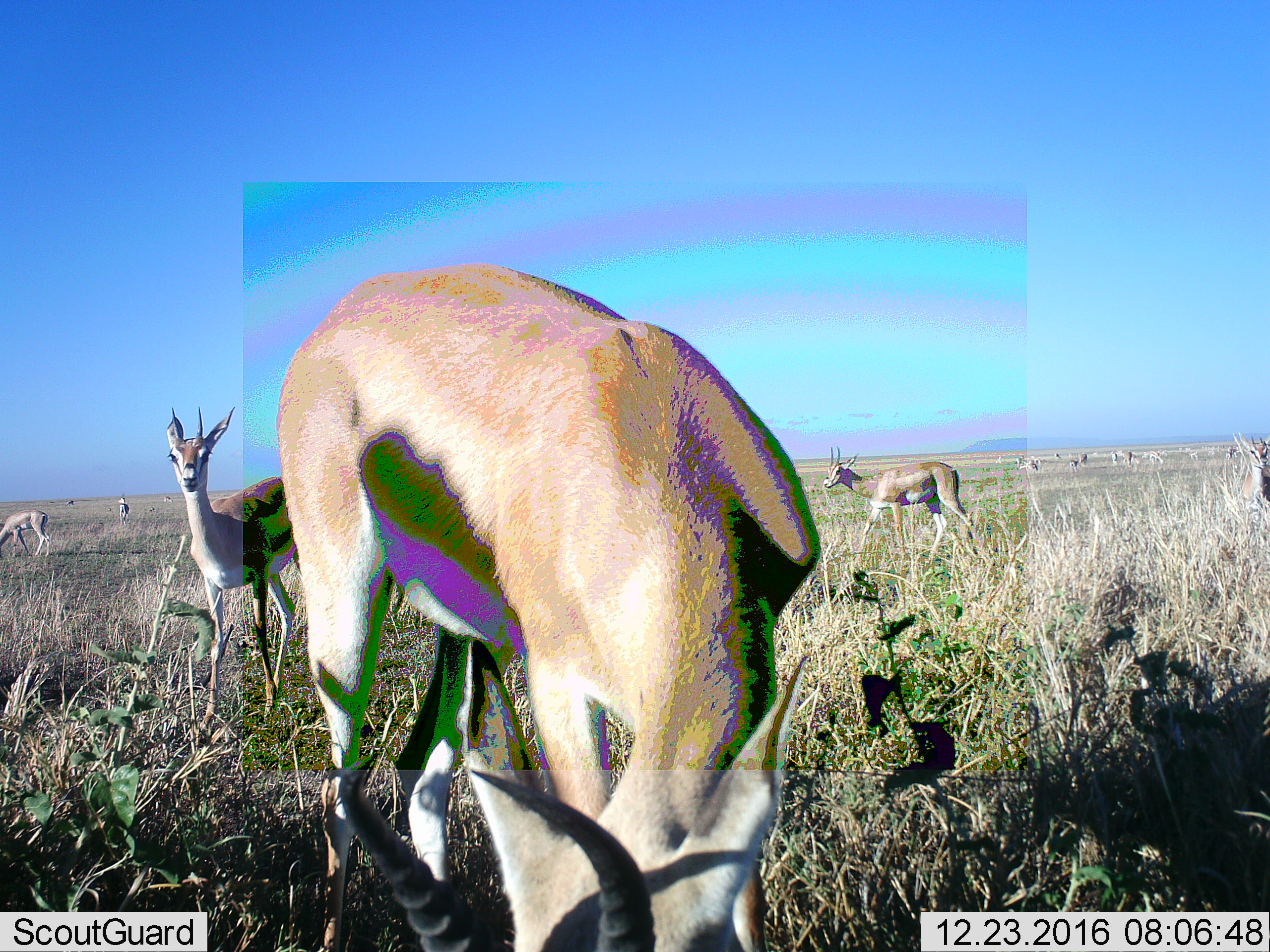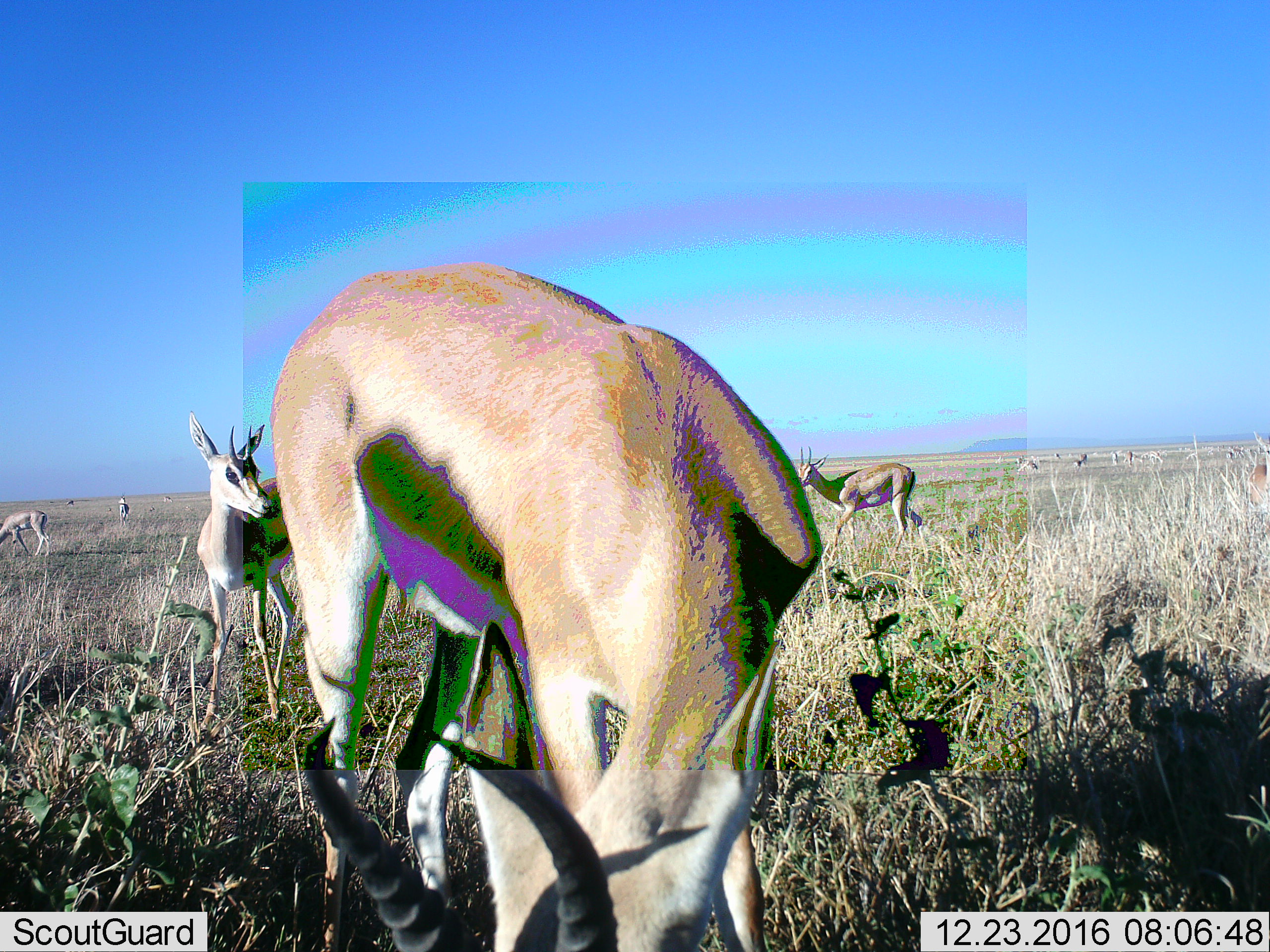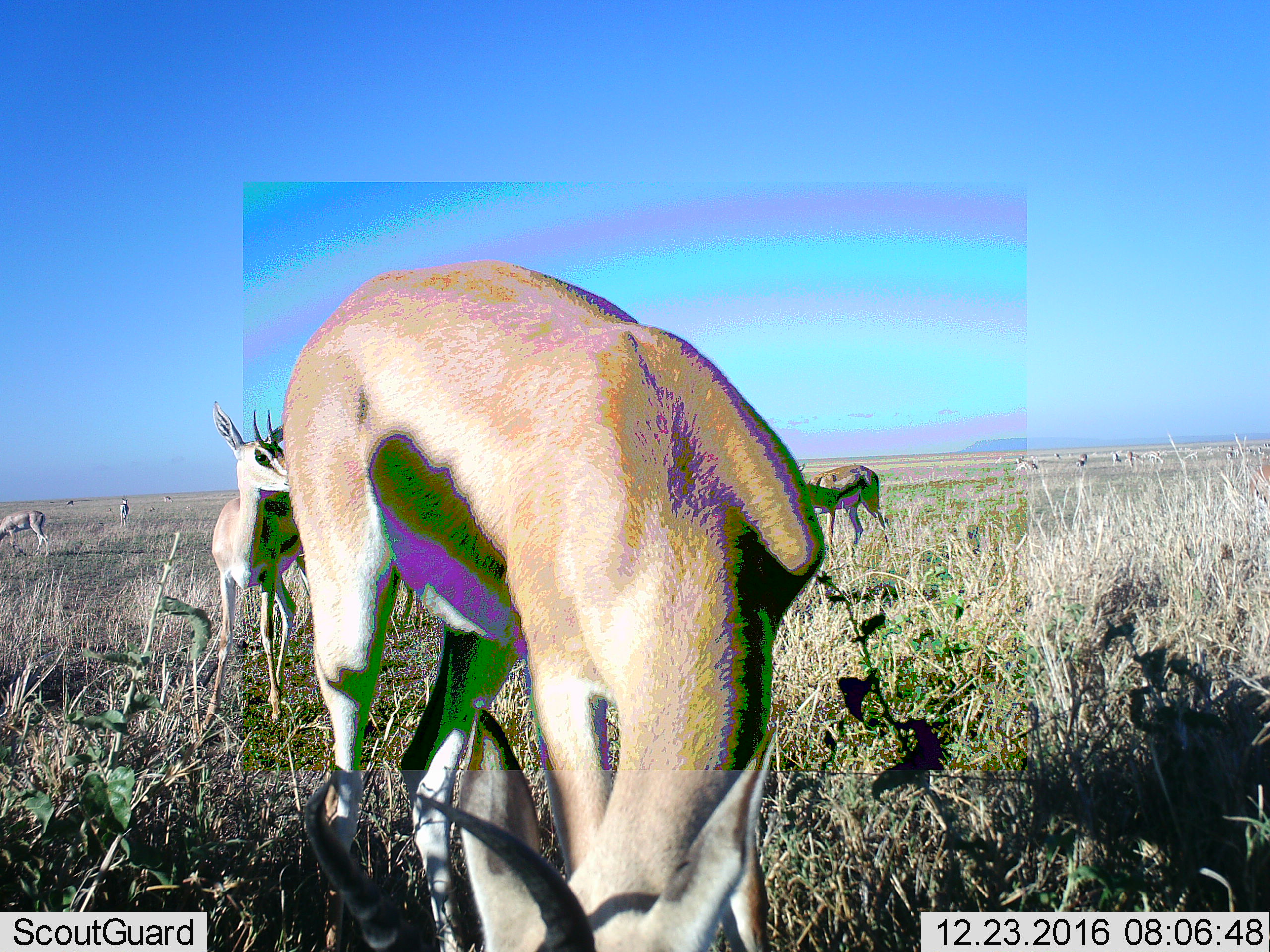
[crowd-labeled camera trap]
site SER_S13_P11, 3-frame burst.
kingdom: Animalia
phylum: Chordata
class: Mammalia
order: Artiodactyla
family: Bovidae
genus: Eudorcas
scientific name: Eudorcas thomsonii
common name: thomson's gazelle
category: gazellethomsons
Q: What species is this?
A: Gazellethomsons (thomson's gazelle) (Eudorcas thomsonii).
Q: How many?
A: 11-50.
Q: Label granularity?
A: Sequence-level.